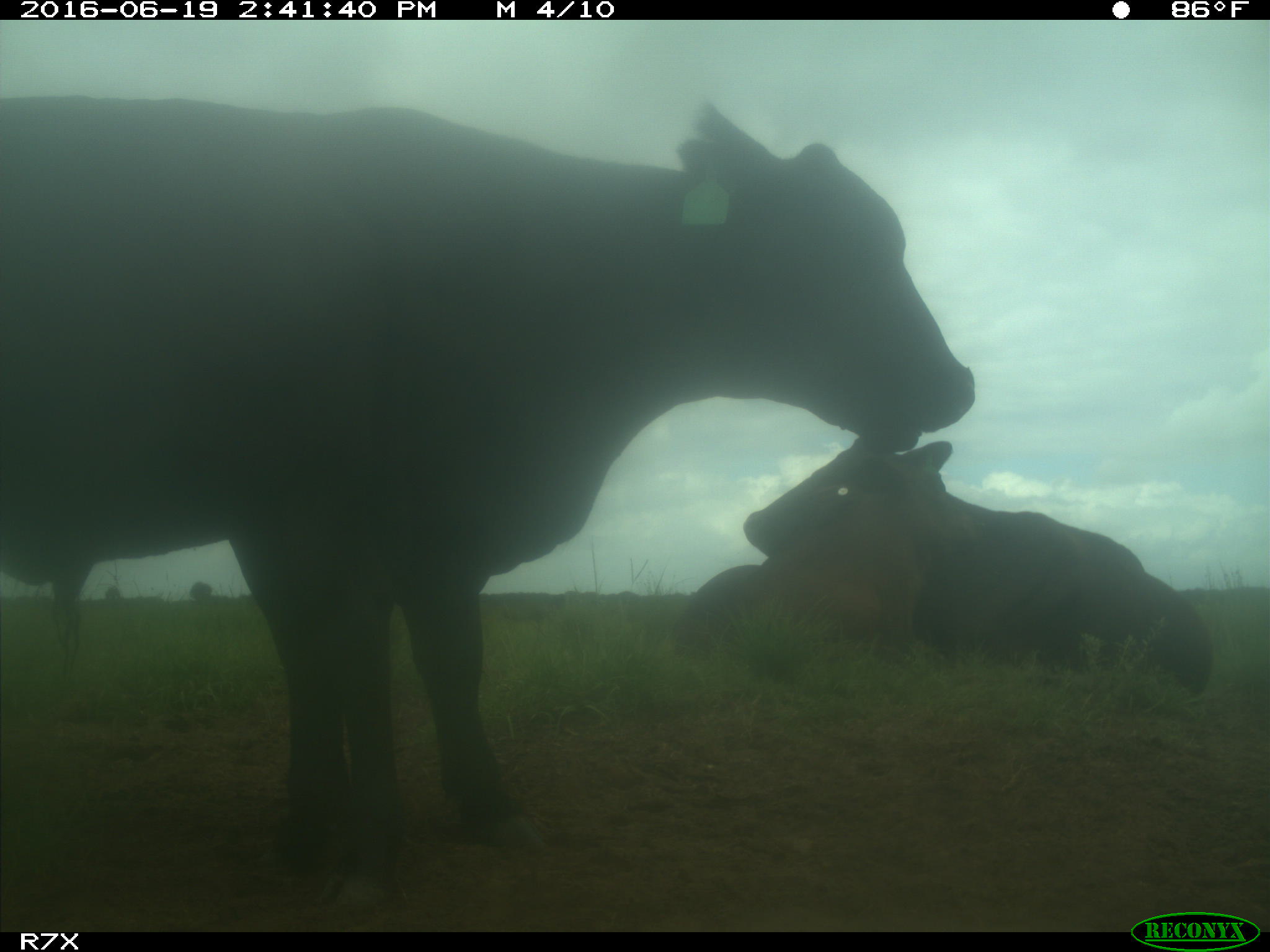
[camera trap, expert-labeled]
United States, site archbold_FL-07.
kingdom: Animalia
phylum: Chordata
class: Mammalia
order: Artiodactyla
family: Bovidae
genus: Bos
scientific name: Bos taurus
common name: domestic cow